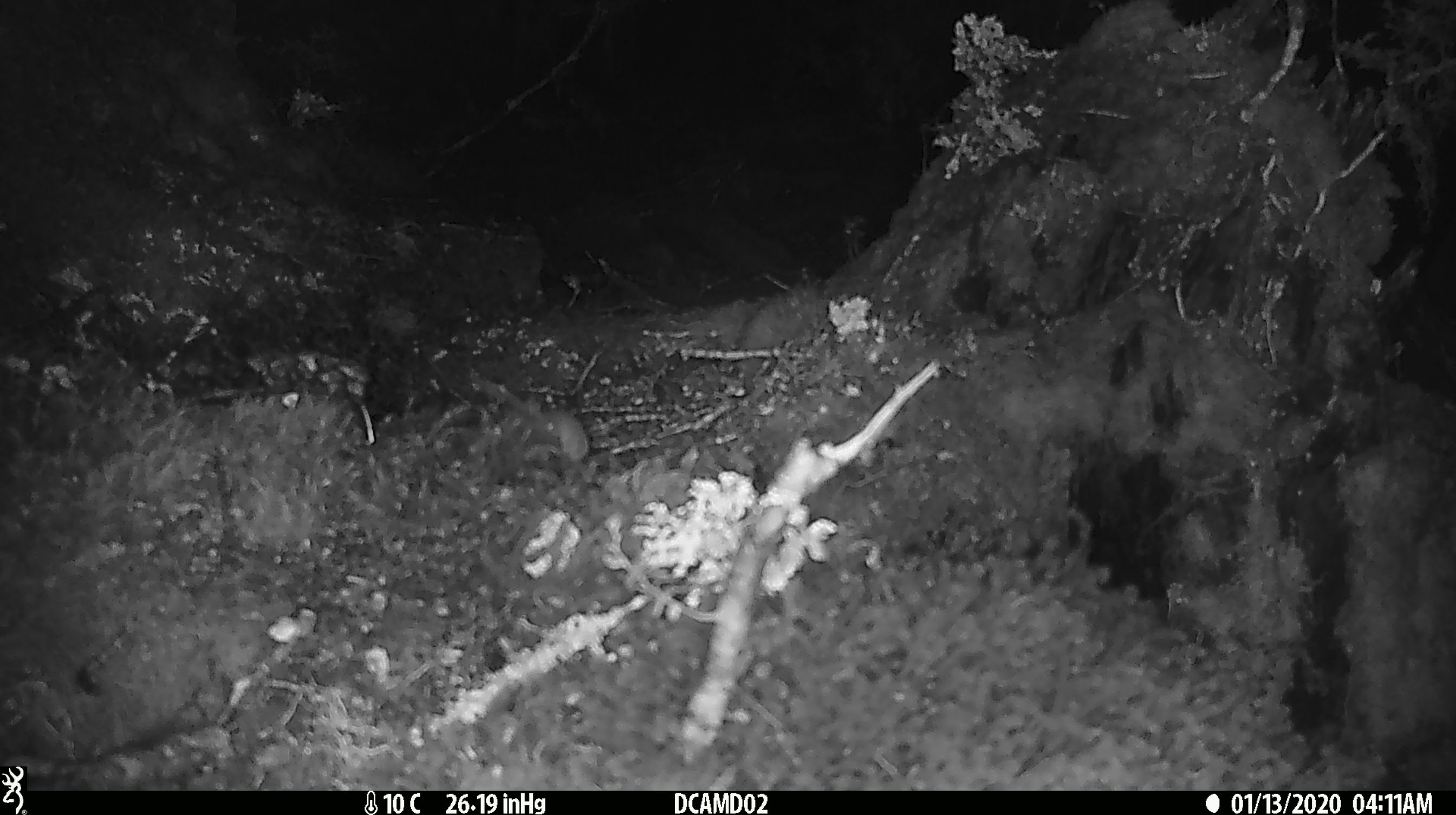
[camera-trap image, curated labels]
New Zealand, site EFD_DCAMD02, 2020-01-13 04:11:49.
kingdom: Animalia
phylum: Chordata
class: Mammalia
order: Rodentia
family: Muridae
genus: Mus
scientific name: Mus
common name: mouse